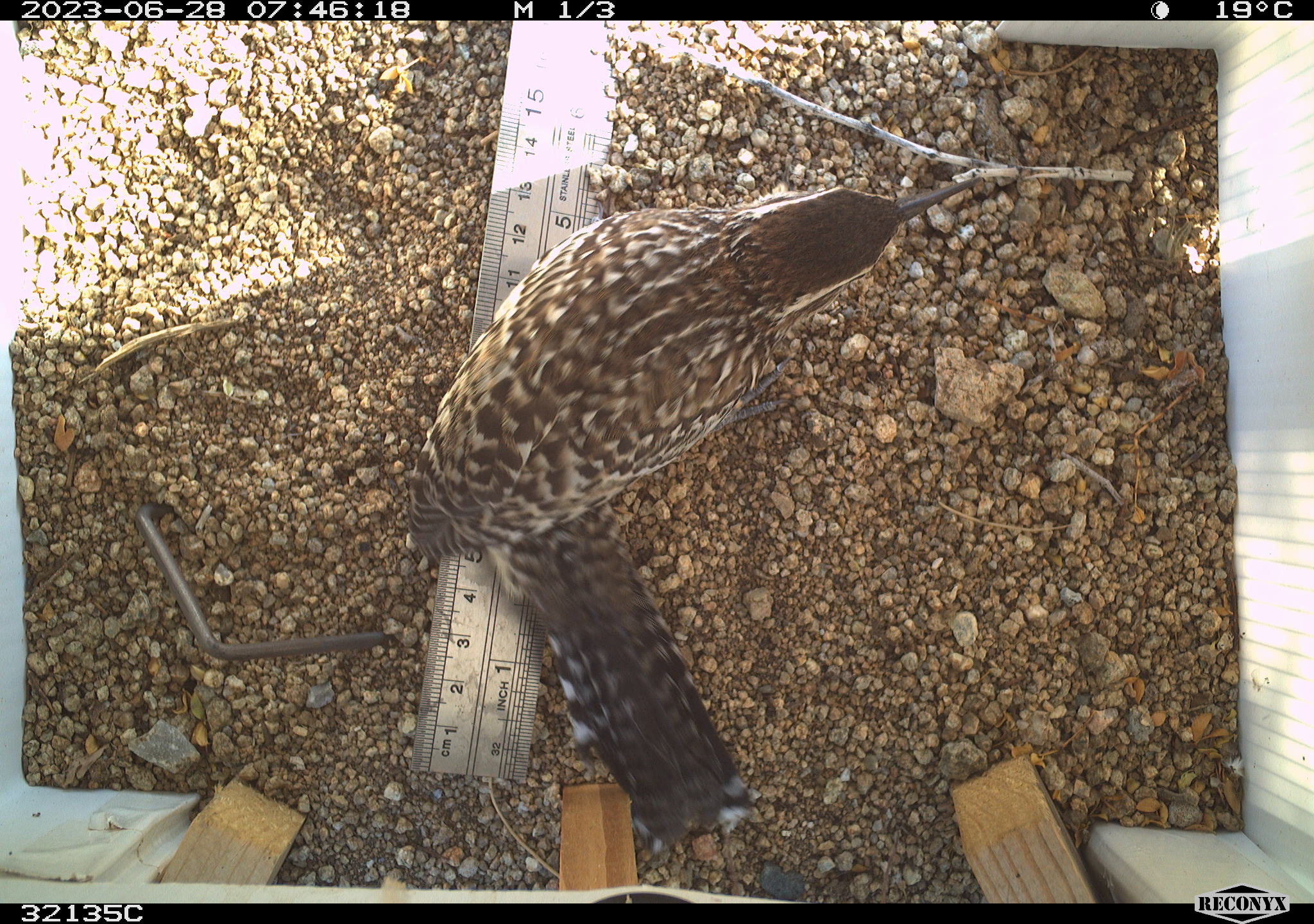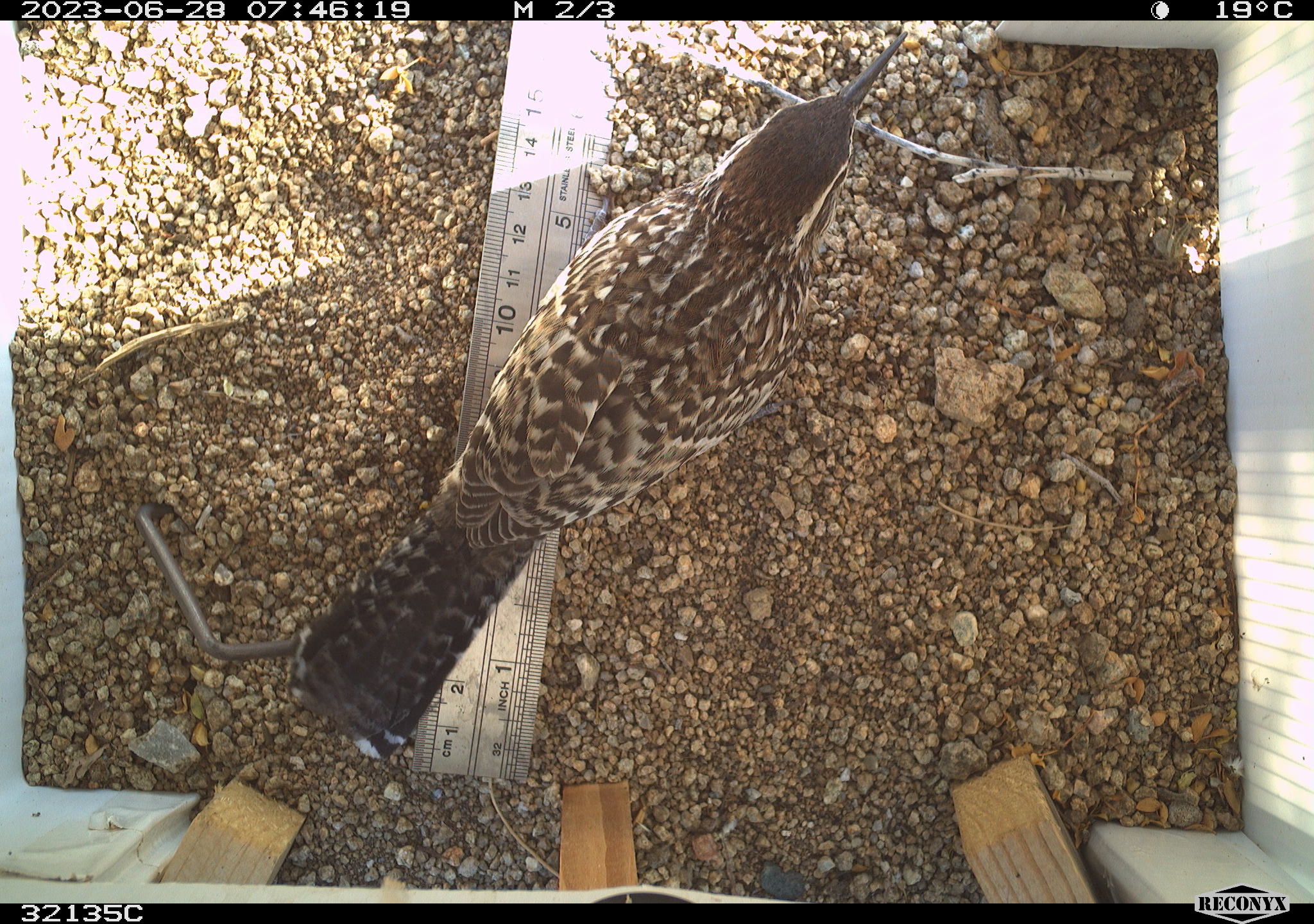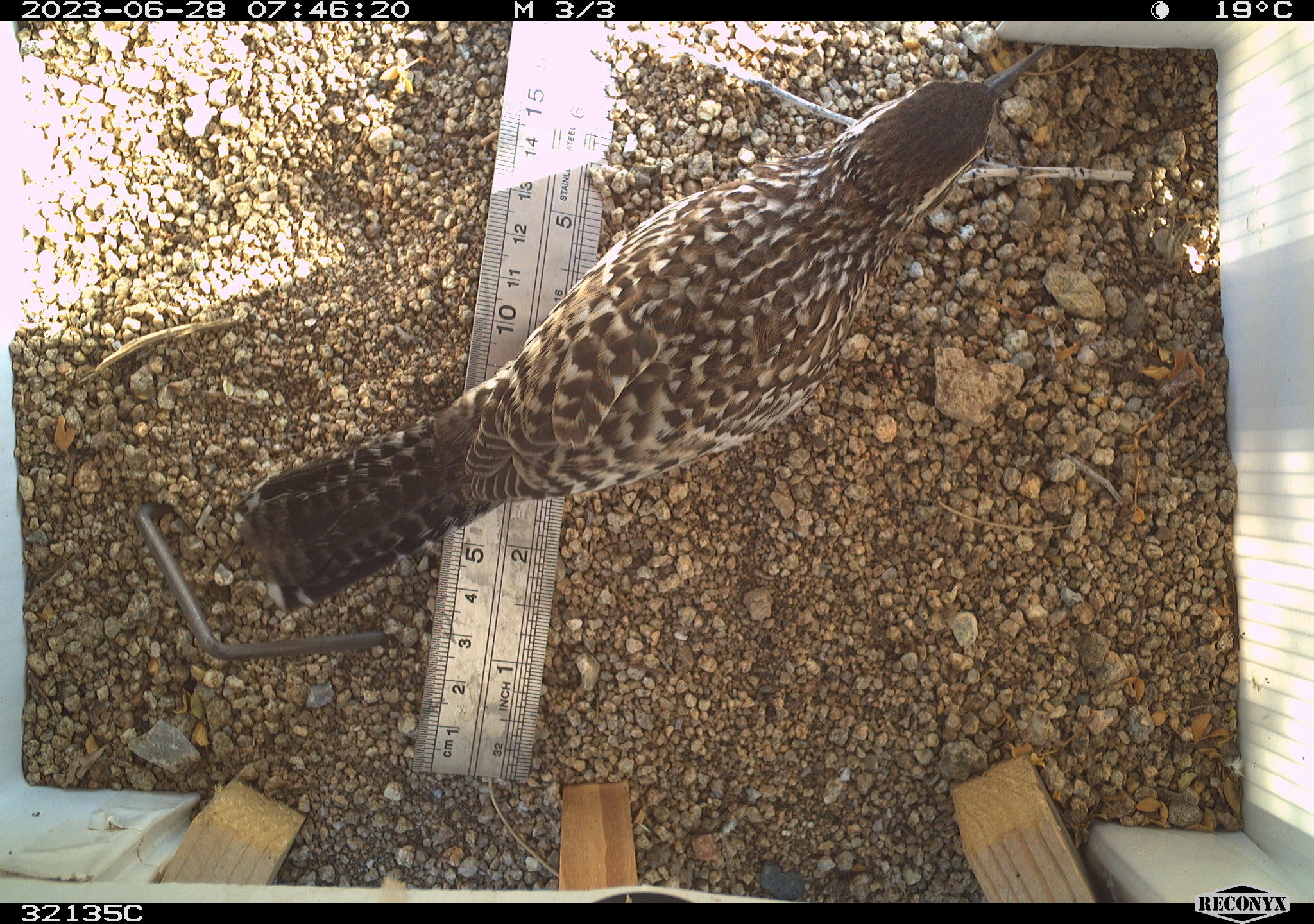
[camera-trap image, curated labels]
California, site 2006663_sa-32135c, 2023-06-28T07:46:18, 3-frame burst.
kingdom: Animalia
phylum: Chordata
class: Aves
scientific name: Aves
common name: bird